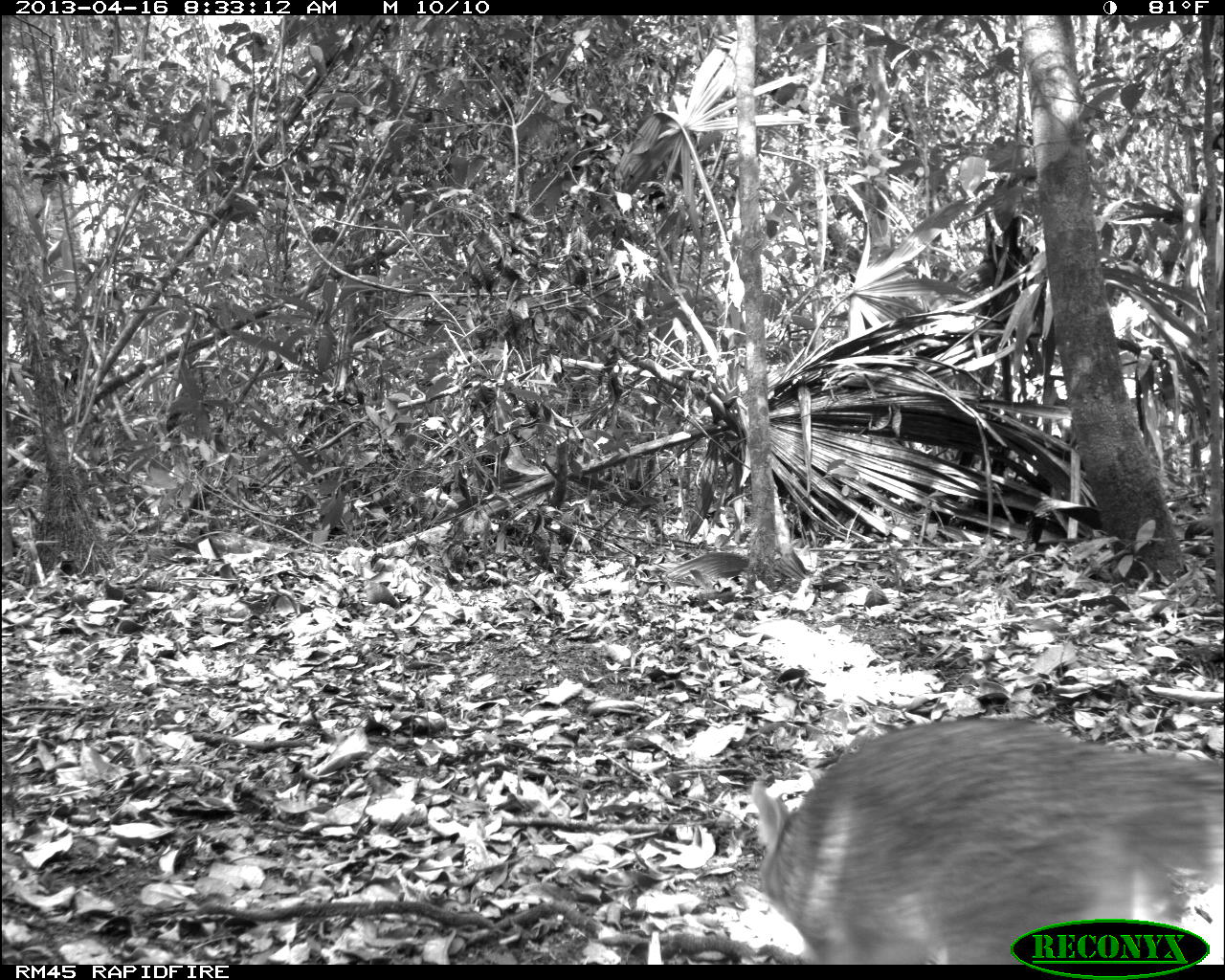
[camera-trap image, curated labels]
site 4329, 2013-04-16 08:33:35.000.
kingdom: Animalia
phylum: Chordata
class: Mammalia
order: Carnivora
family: Canidae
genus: Urocyon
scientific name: Urocyon cinereoargenteus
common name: gray fox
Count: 1.